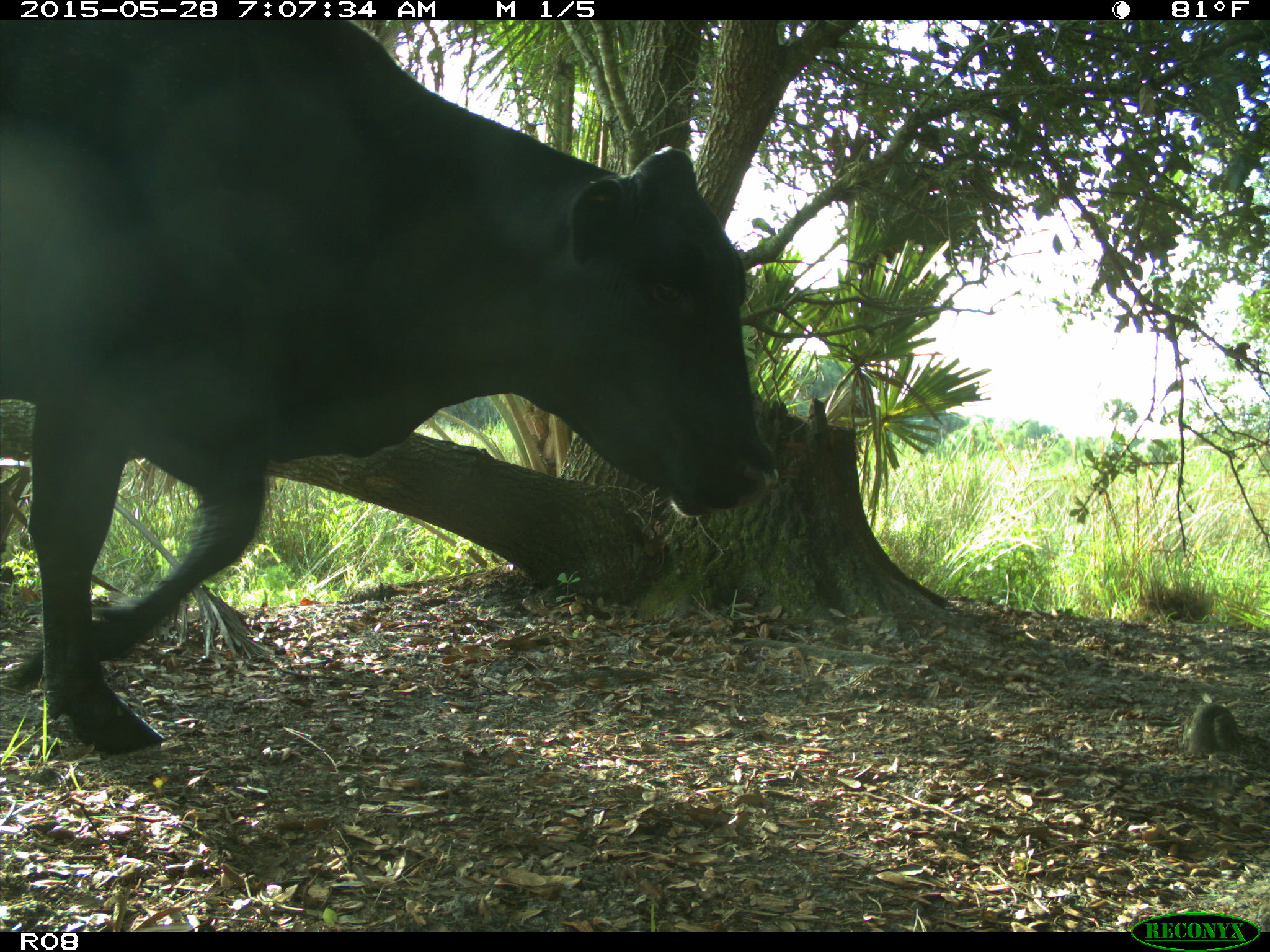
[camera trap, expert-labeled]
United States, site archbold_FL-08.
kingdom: Animalia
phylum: Chordata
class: Mammalia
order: Artiodactyla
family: Bovidae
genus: Bos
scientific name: Bos taurus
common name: domestic cow